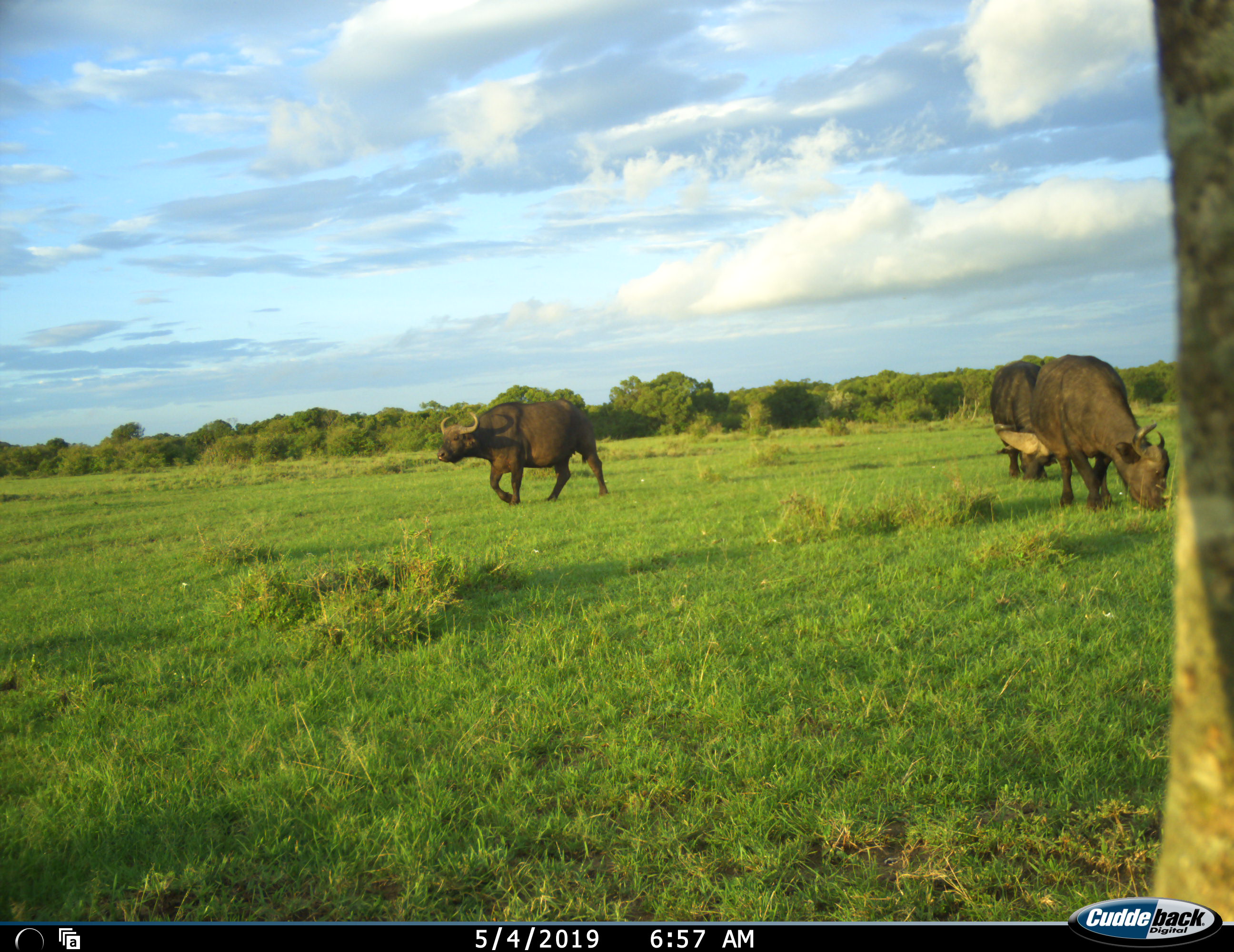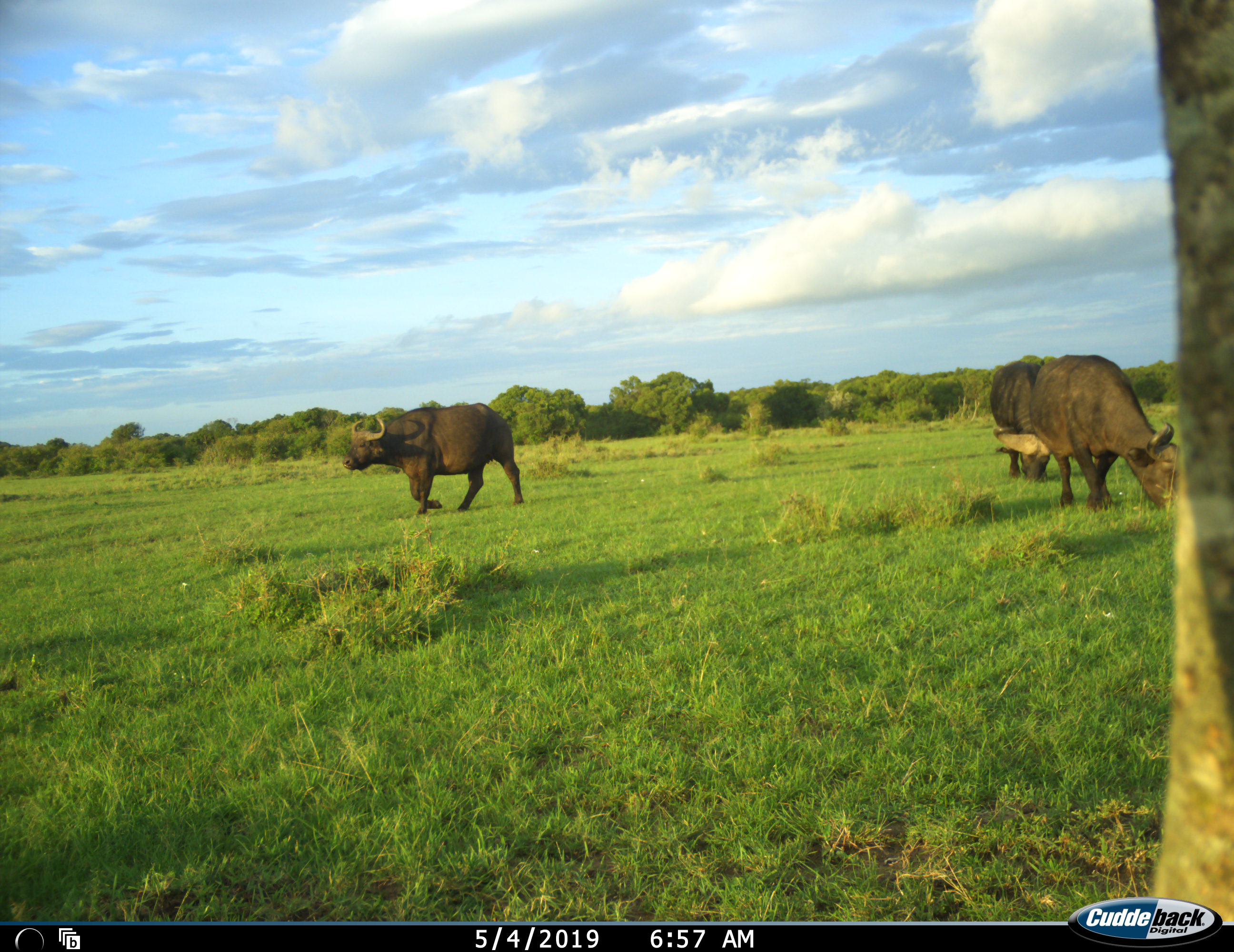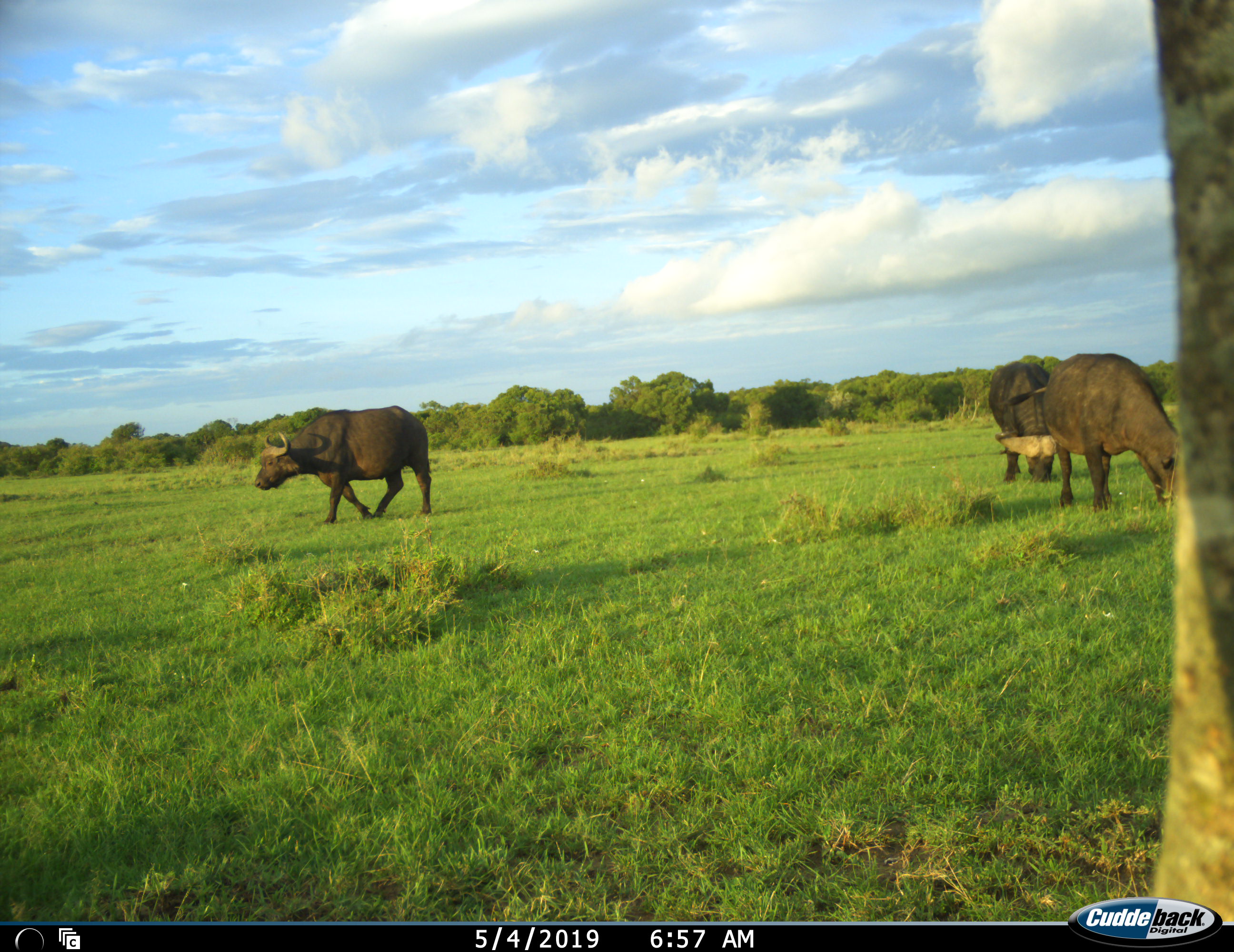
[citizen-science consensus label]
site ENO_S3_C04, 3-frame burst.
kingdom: Animalia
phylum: Chordata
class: Mammalia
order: Artiodactyla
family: Bovidae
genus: Syncerus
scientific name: Syncerus caffer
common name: african buffalo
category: buffalo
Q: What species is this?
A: Buffalo (african buffalo) (Syncerus caffer).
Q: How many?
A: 3.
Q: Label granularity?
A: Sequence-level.